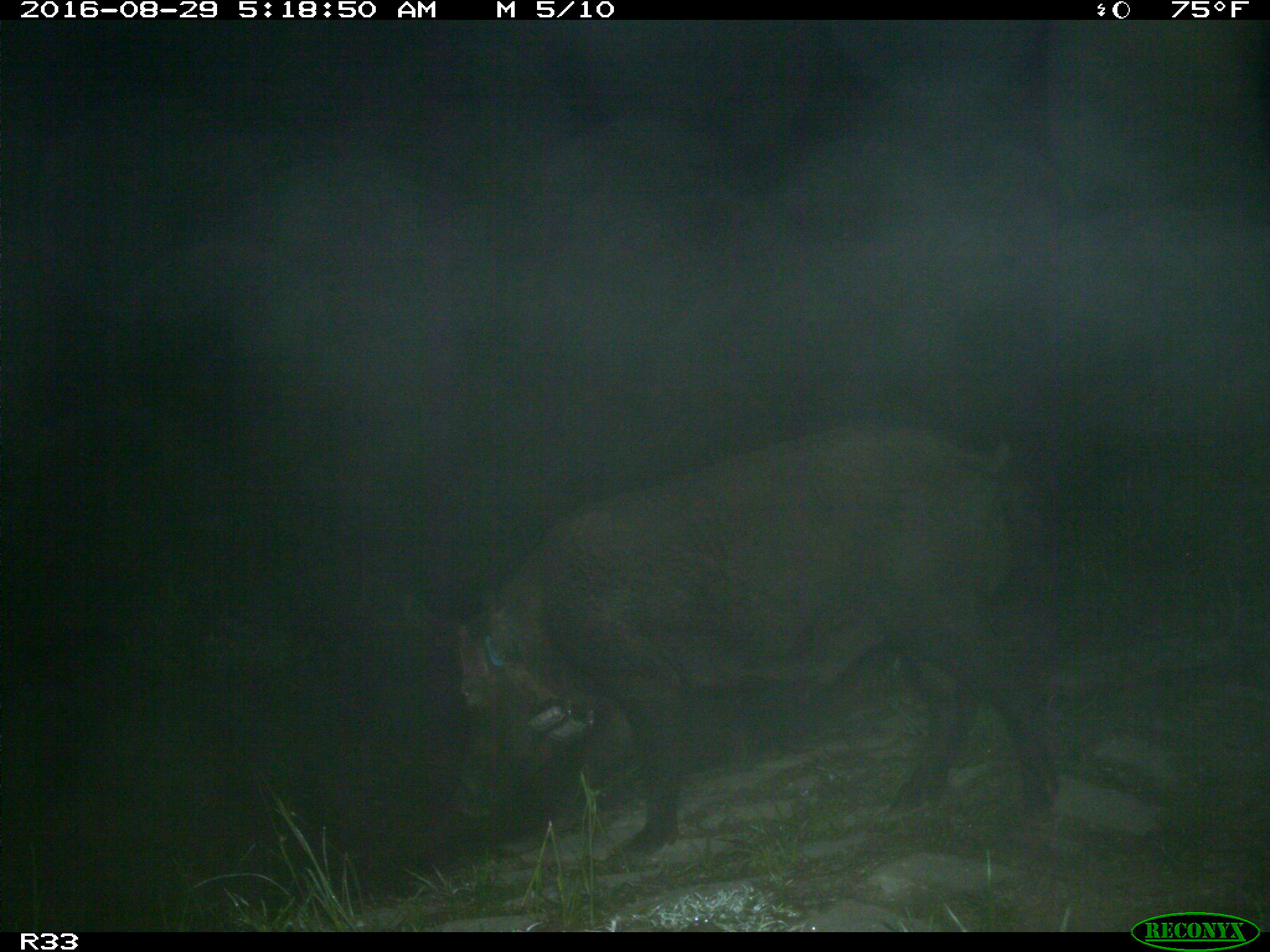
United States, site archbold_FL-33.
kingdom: Animalia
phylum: Chordata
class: Mammalia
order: Artiodactyla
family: Suidae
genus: Sus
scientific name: Sus scrofa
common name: wild boar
Sus scrofa (wild boar).